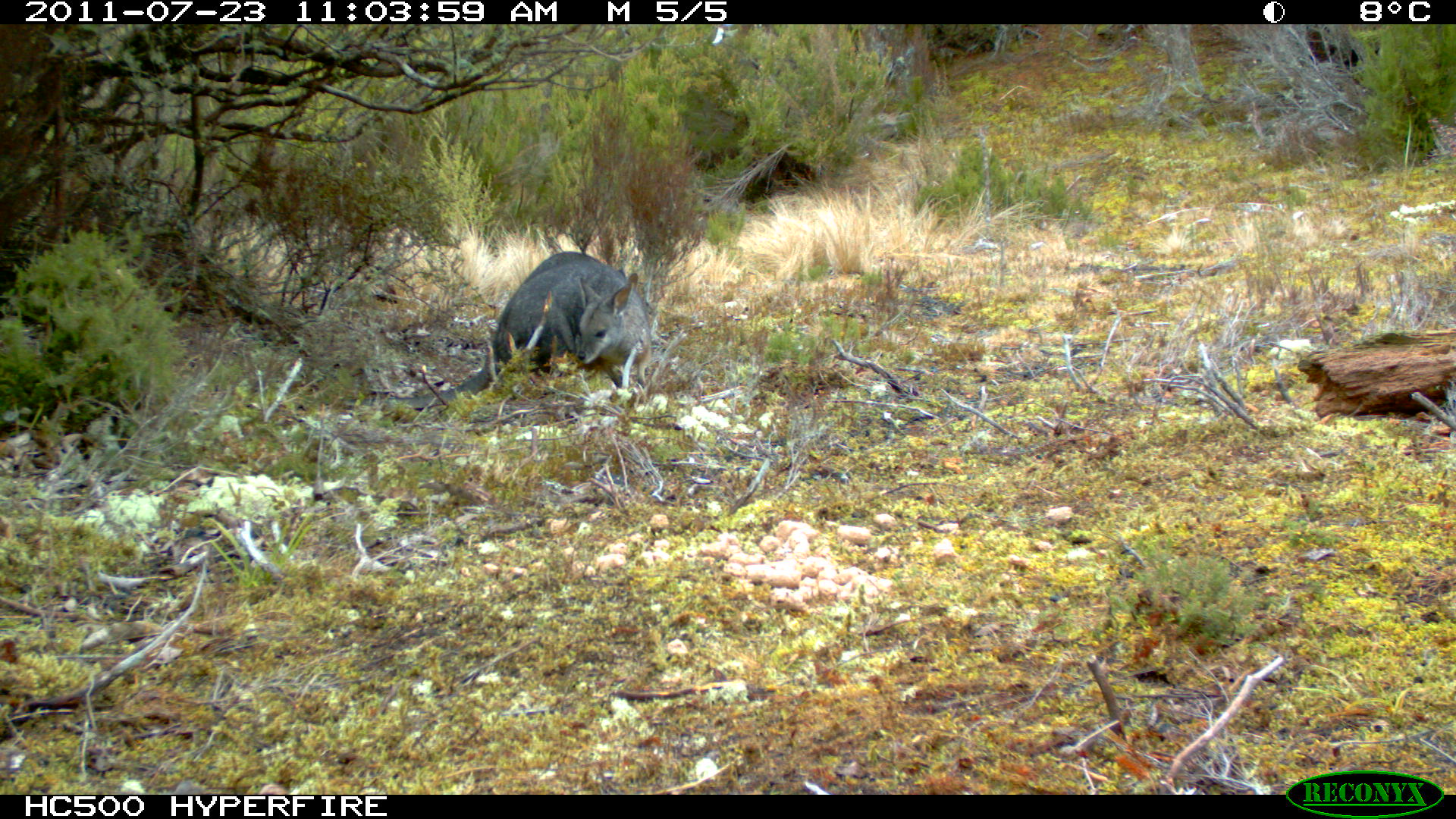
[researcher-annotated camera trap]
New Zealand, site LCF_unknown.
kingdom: Animalia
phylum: Chordata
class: Mammalia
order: Diprotodontia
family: Macropodidae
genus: Notamacropus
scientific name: Notamacropus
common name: wallaby